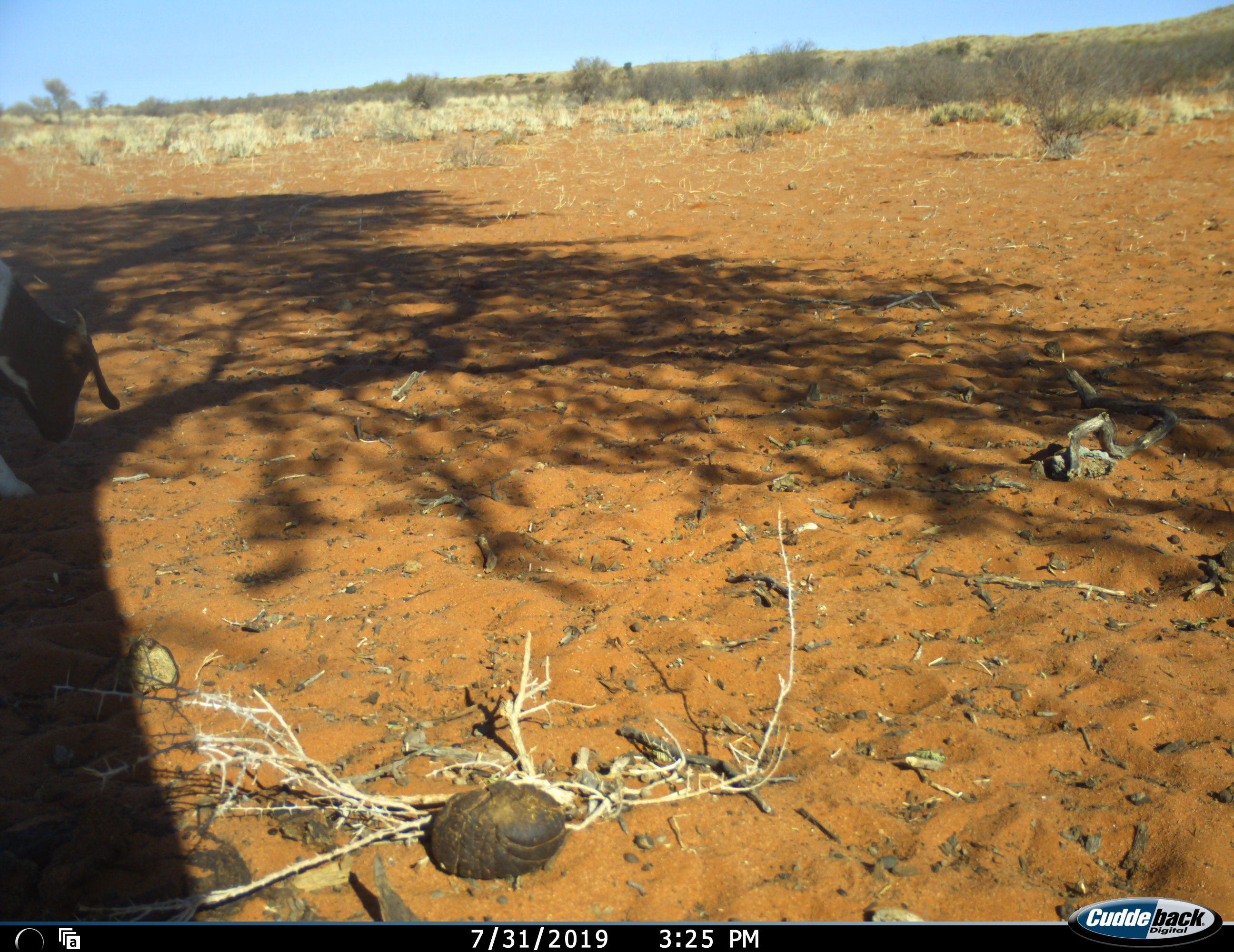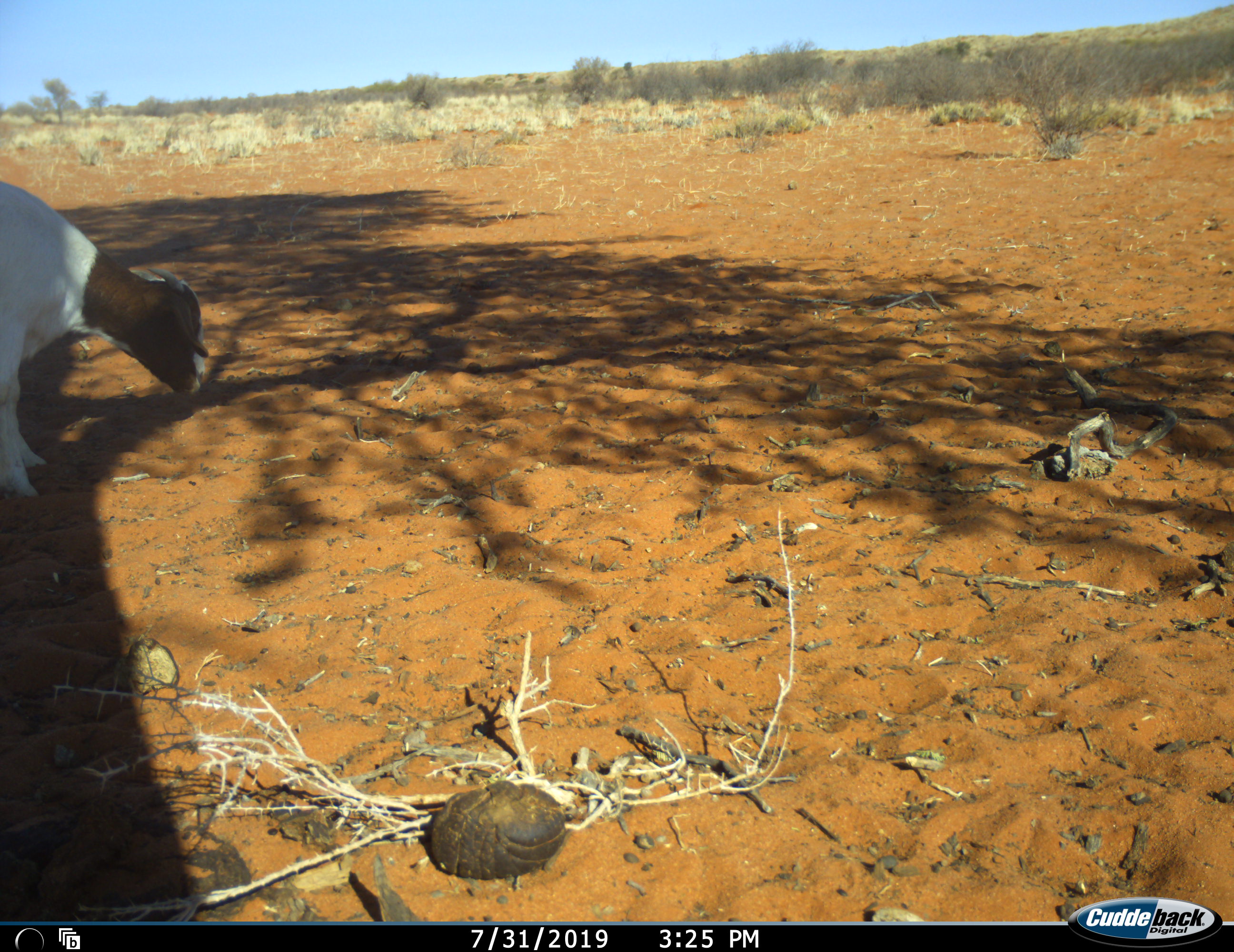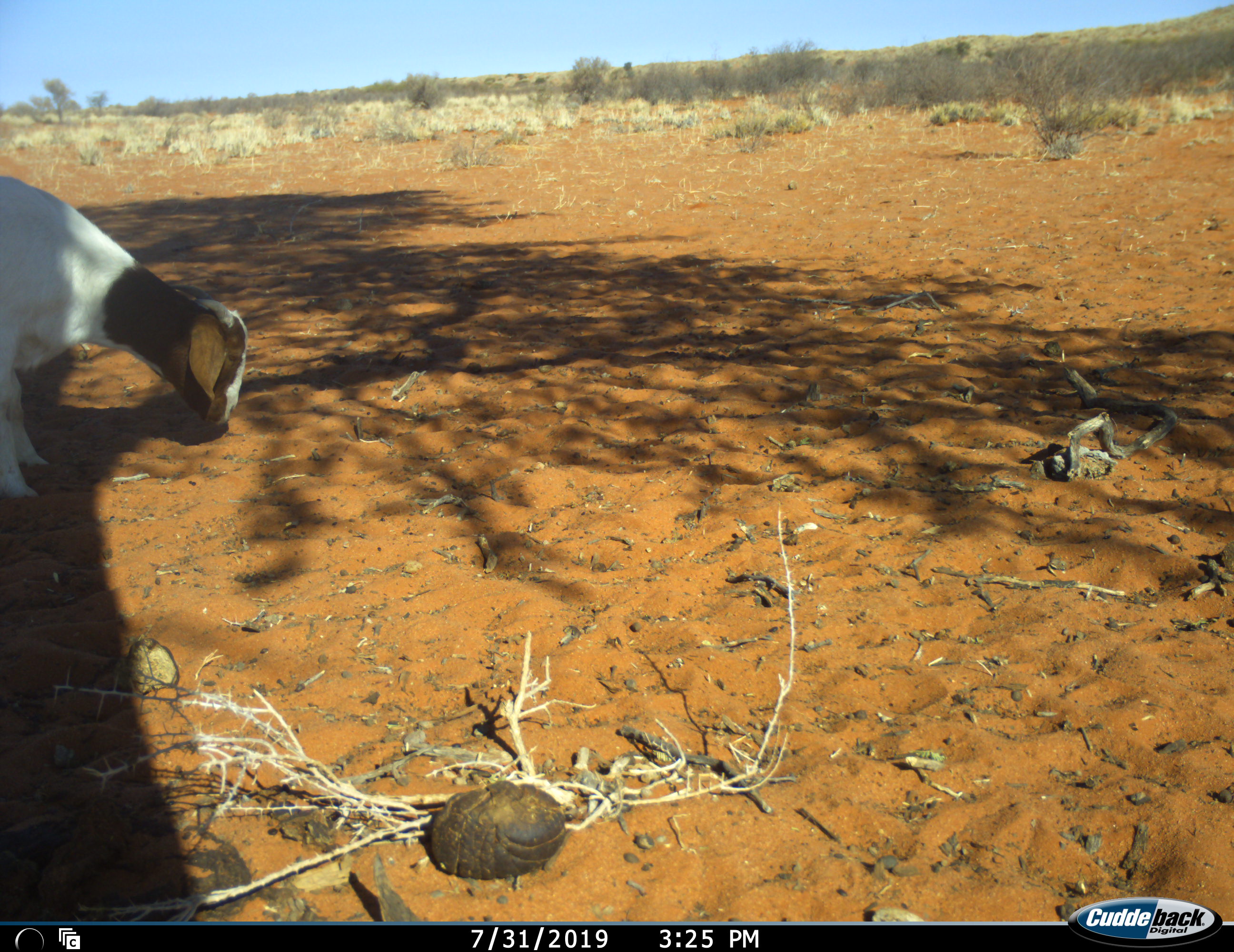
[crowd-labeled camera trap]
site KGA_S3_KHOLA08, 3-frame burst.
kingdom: Animalia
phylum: Chordata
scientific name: Vertebrata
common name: domestic animal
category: domesticanimal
Domesticanimal (domestic animal) (Vertebrata), count 1. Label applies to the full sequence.